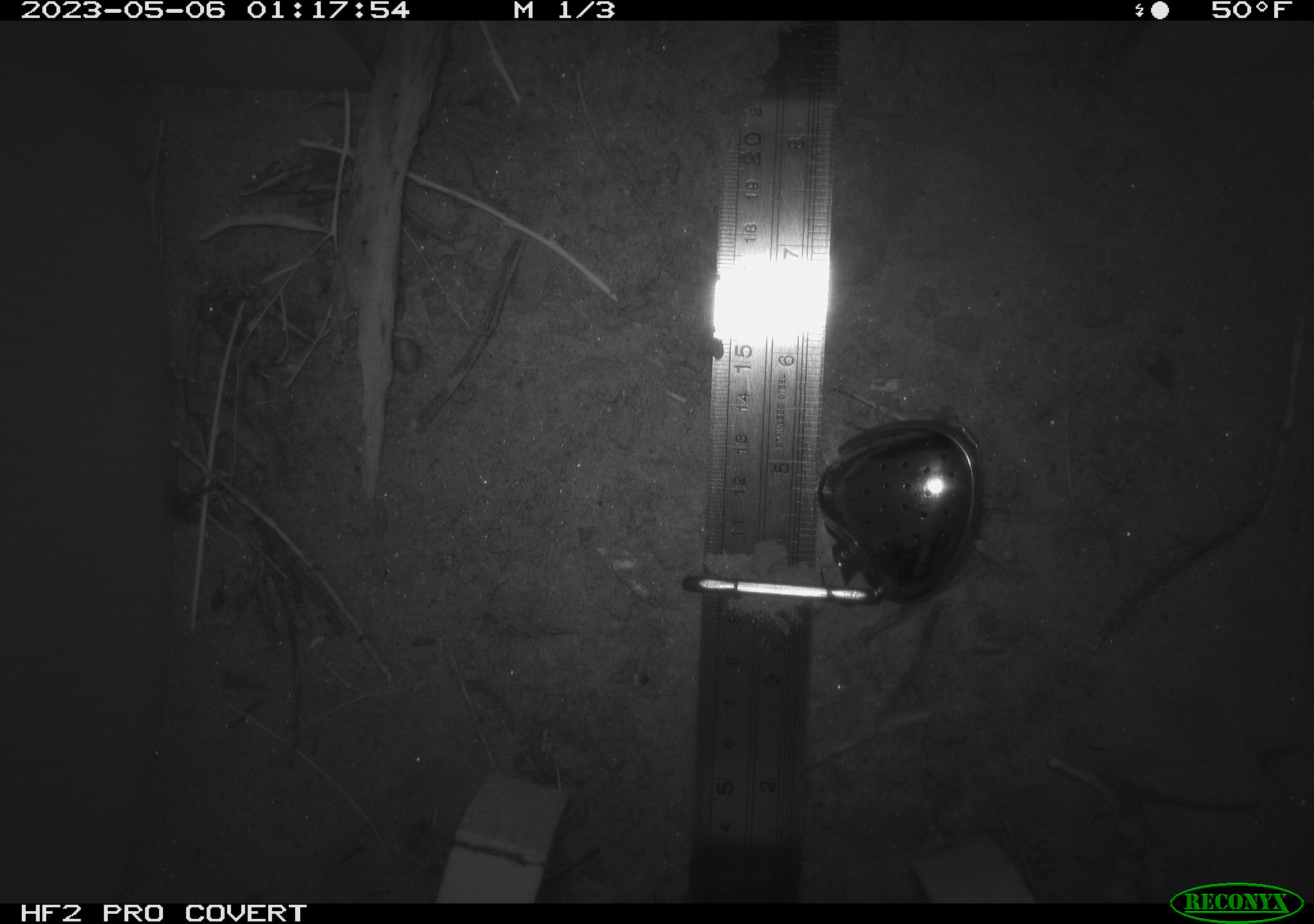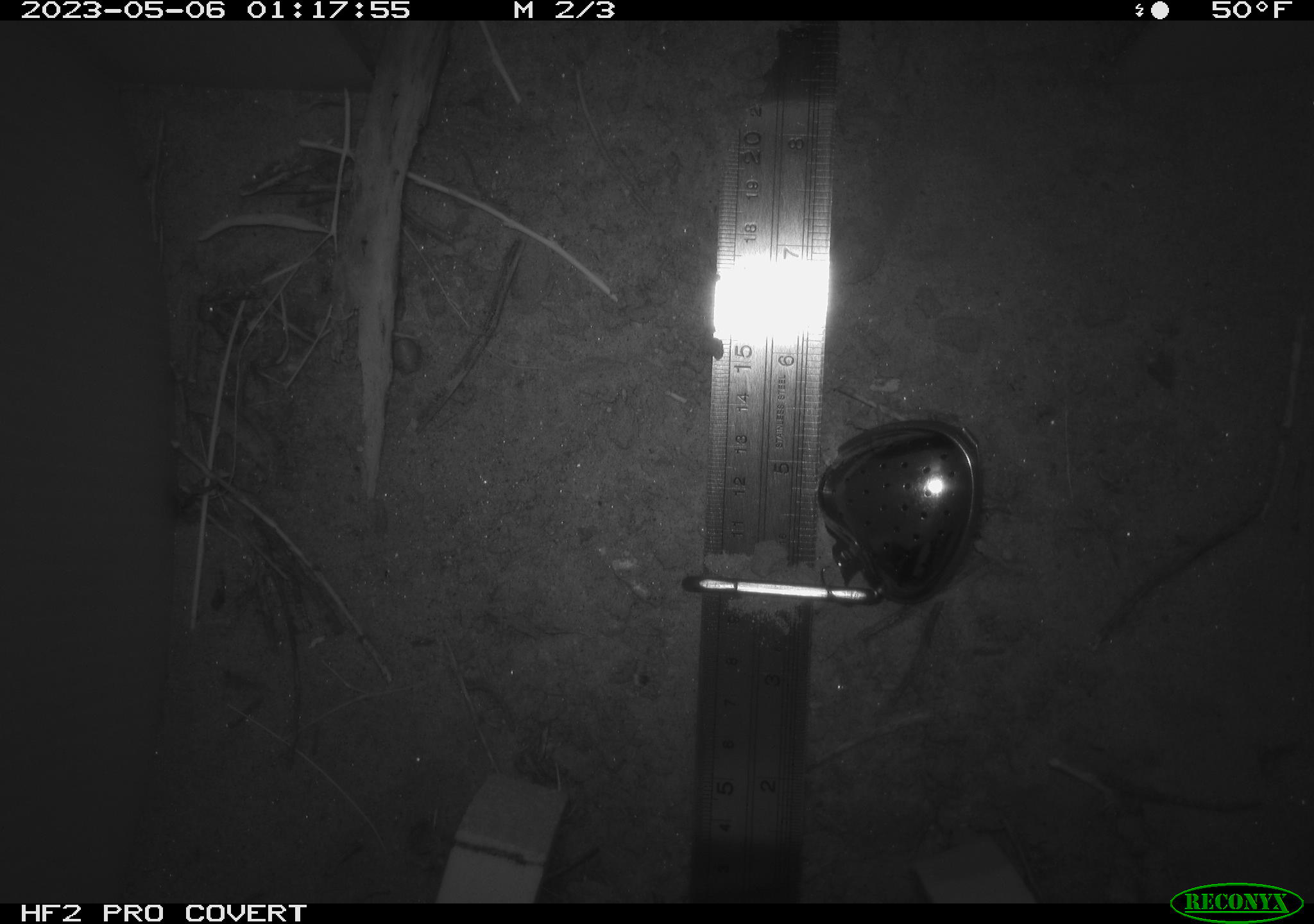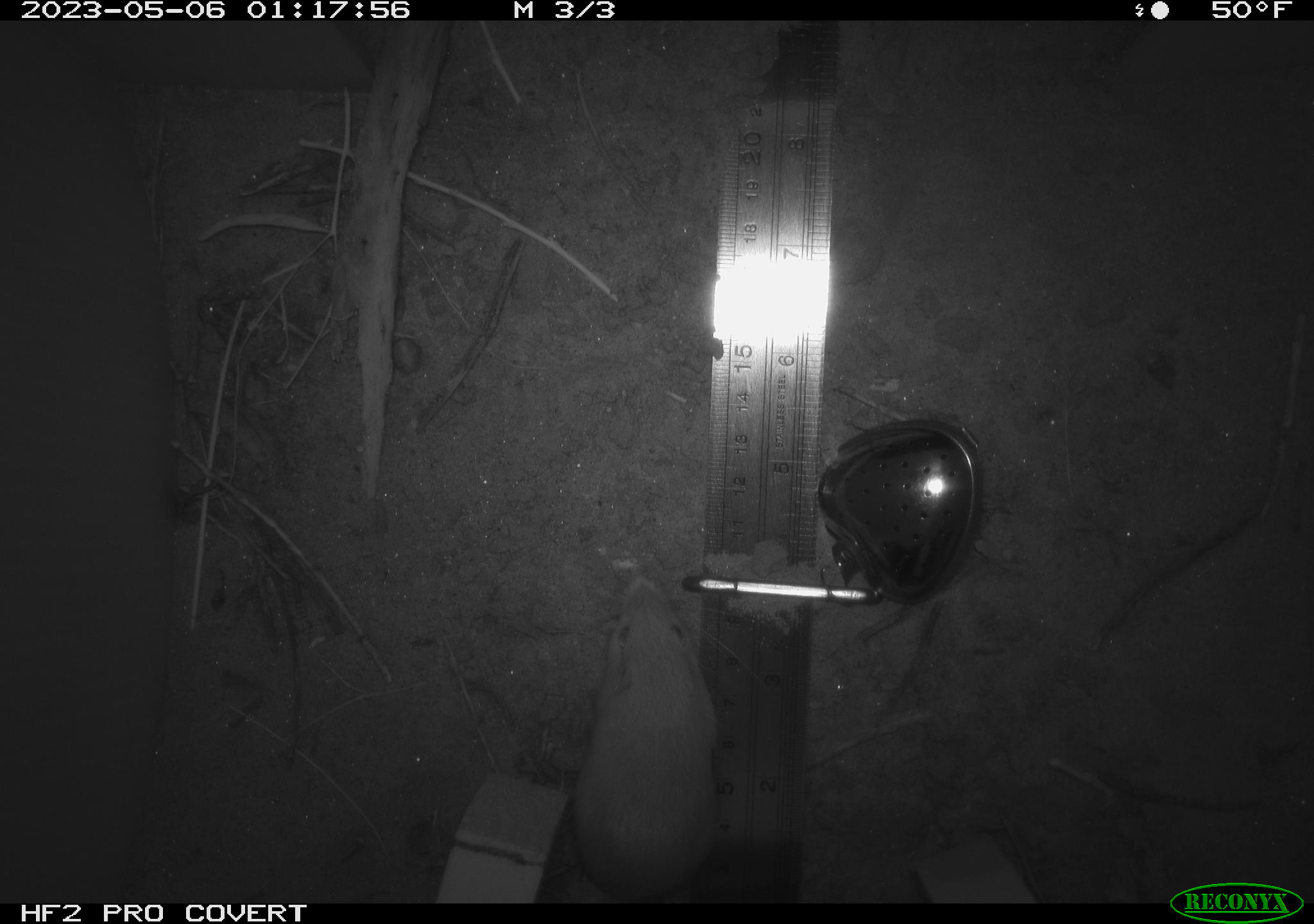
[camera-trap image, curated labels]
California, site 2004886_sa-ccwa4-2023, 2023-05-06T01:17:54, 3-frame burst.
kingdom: Animalia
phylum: Chordata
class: Mammalia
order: Rodentia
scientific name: Rodentia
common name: rodent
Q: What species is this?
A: Rodent (Rodentia).